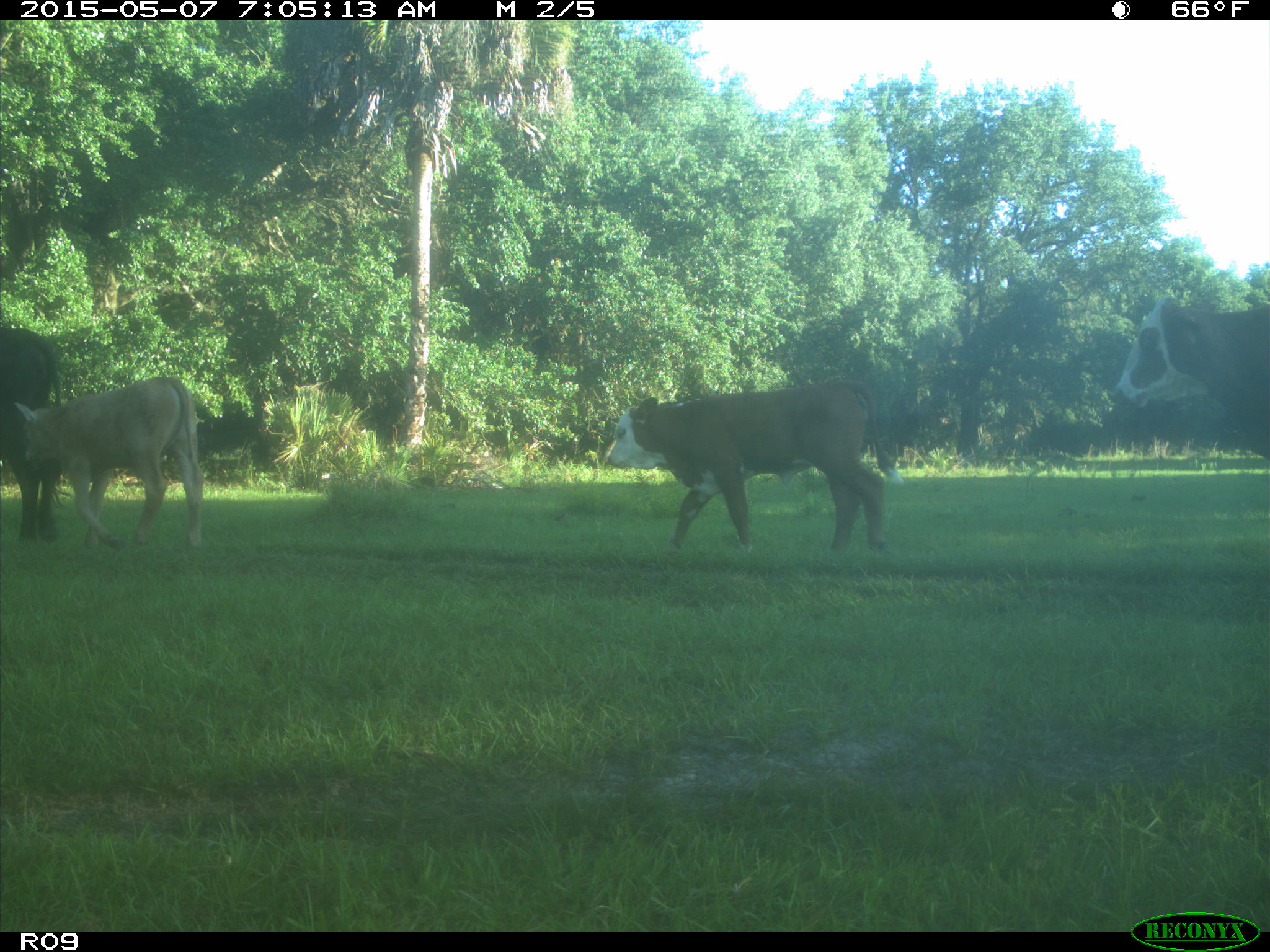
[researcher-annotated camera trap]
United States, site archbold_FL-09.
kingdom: Animalia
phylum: Chordata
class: Mammalia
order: Artiodactyla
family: Bovidae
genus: Bos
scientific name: Bos taurus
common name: domestic cow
Bos taurus (domestic cow).